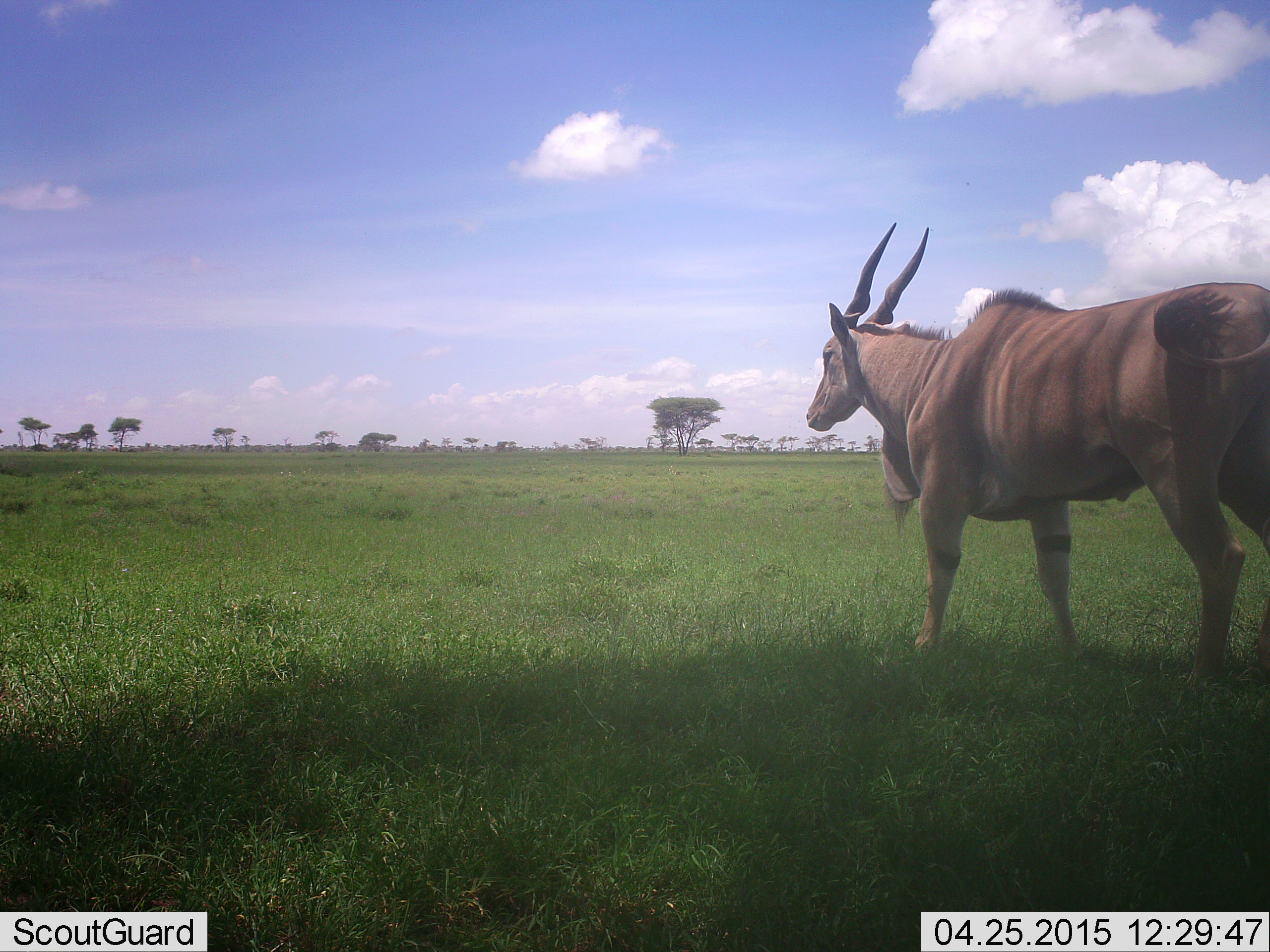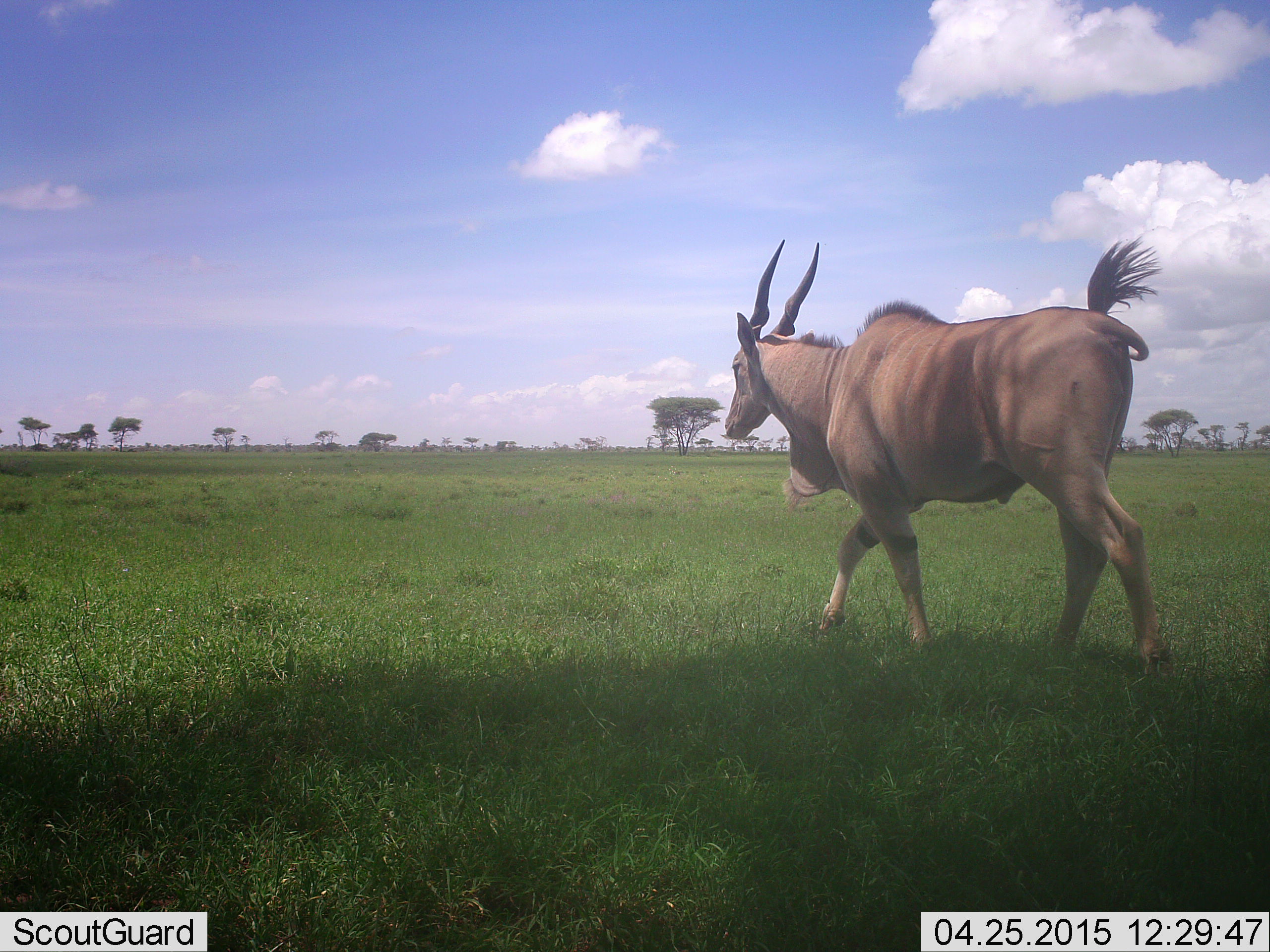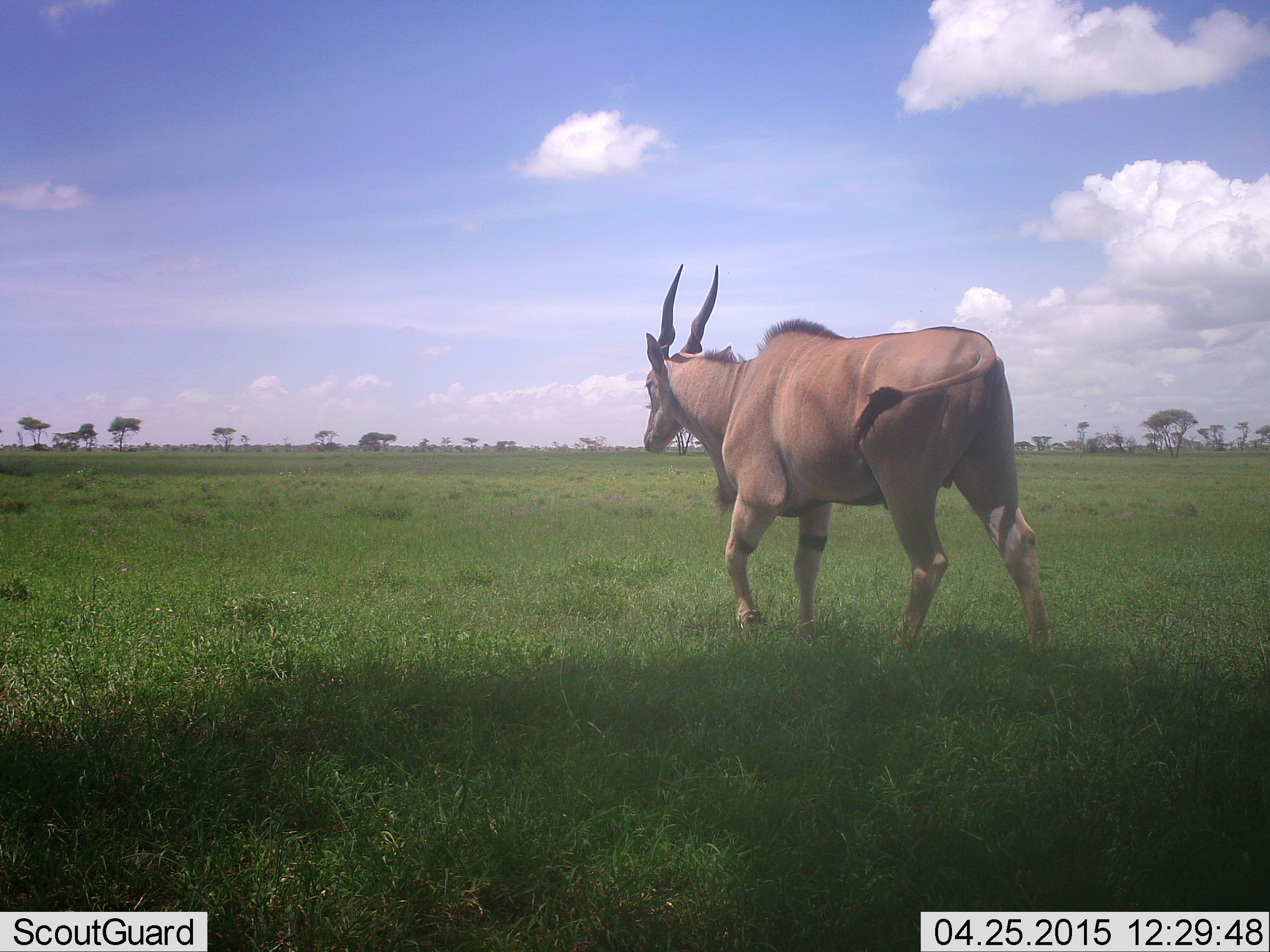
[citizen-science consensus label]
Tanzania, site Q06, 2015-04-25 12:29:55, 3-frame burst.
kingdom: Animalia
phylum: Chordata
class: Mammalia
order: Artiodactyla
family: Bovidae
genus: Tragelaphus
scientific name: Tragelaphus oryx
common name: eland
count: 1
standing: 0%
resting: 0%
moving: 100%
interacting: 0%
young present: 0%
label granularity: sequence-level